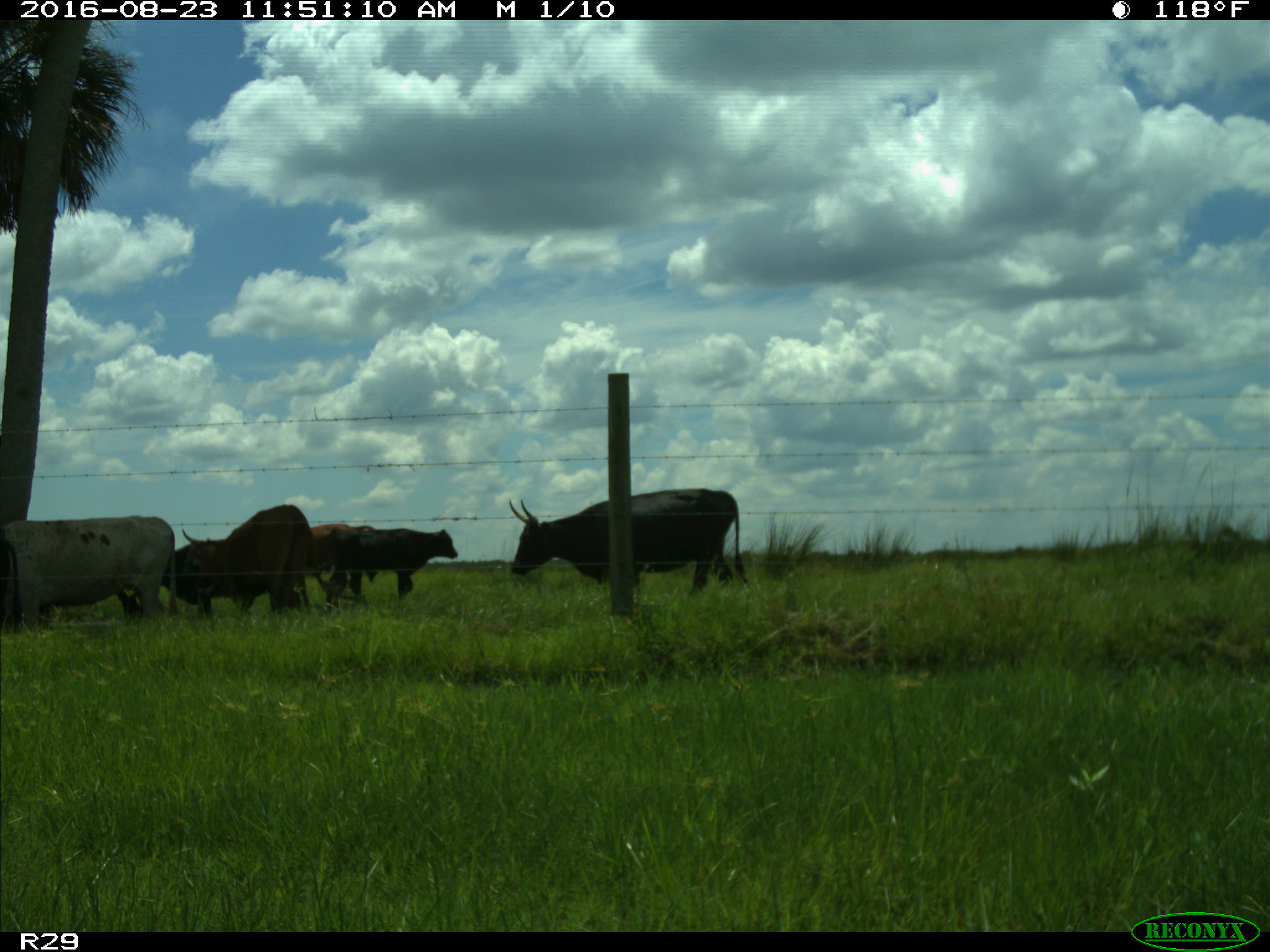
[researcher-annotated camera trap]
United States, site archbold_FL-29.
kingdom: Animalia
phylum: Chordata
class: Mammalia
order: Artiodactyla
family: Bovidae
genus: Bos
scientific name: Bos taurus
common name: domestic cow